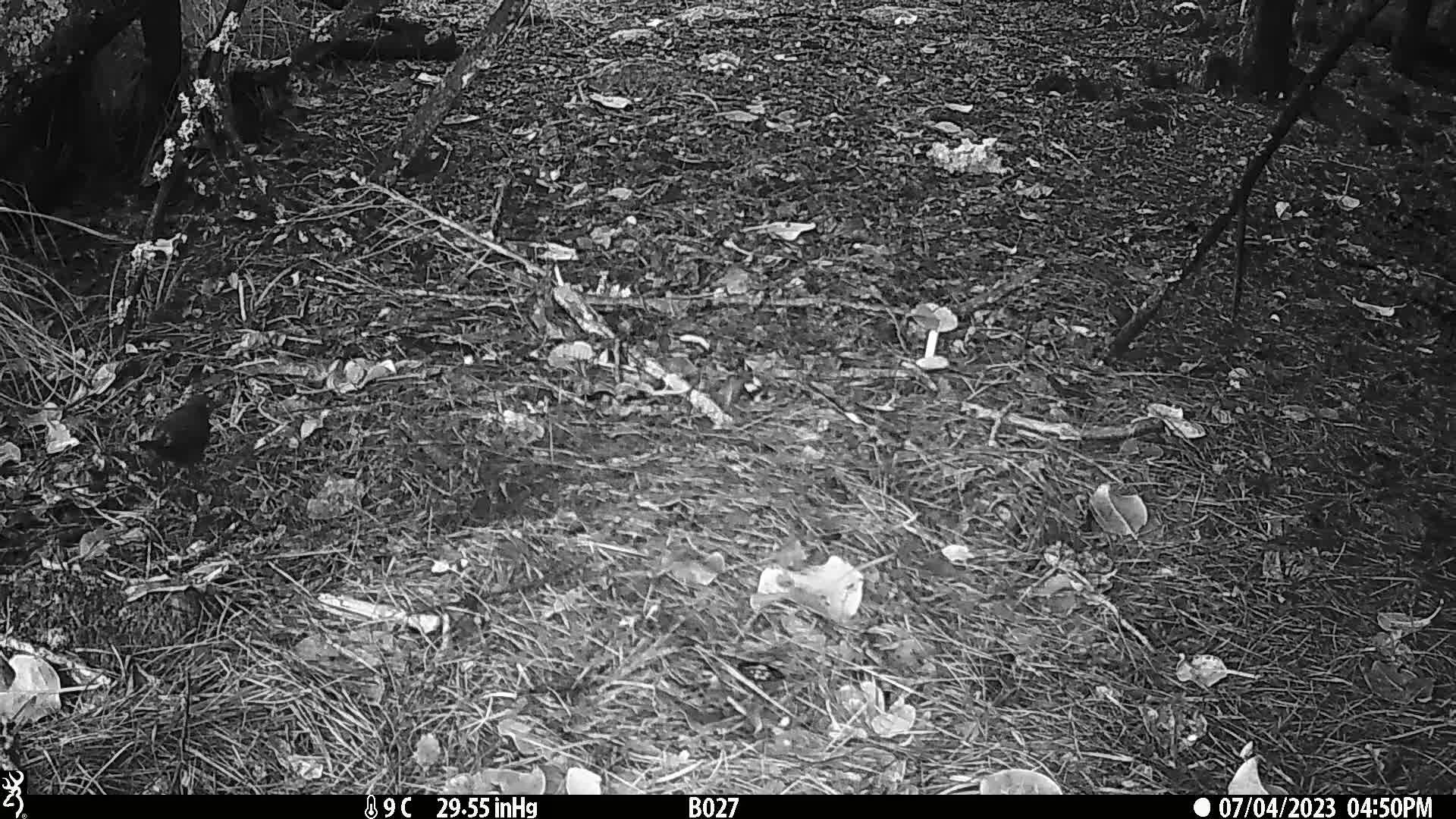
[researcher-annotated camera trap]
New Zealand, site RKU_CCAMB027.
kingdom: Animalia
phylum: Chordata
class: Aves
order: Passeriformes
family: Turdidae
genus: Turdus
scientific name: Turdus merula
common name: eurasian blackbird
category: blackbird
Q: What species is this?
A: Blackbird (eurasian blackbird) (Turdus merula).